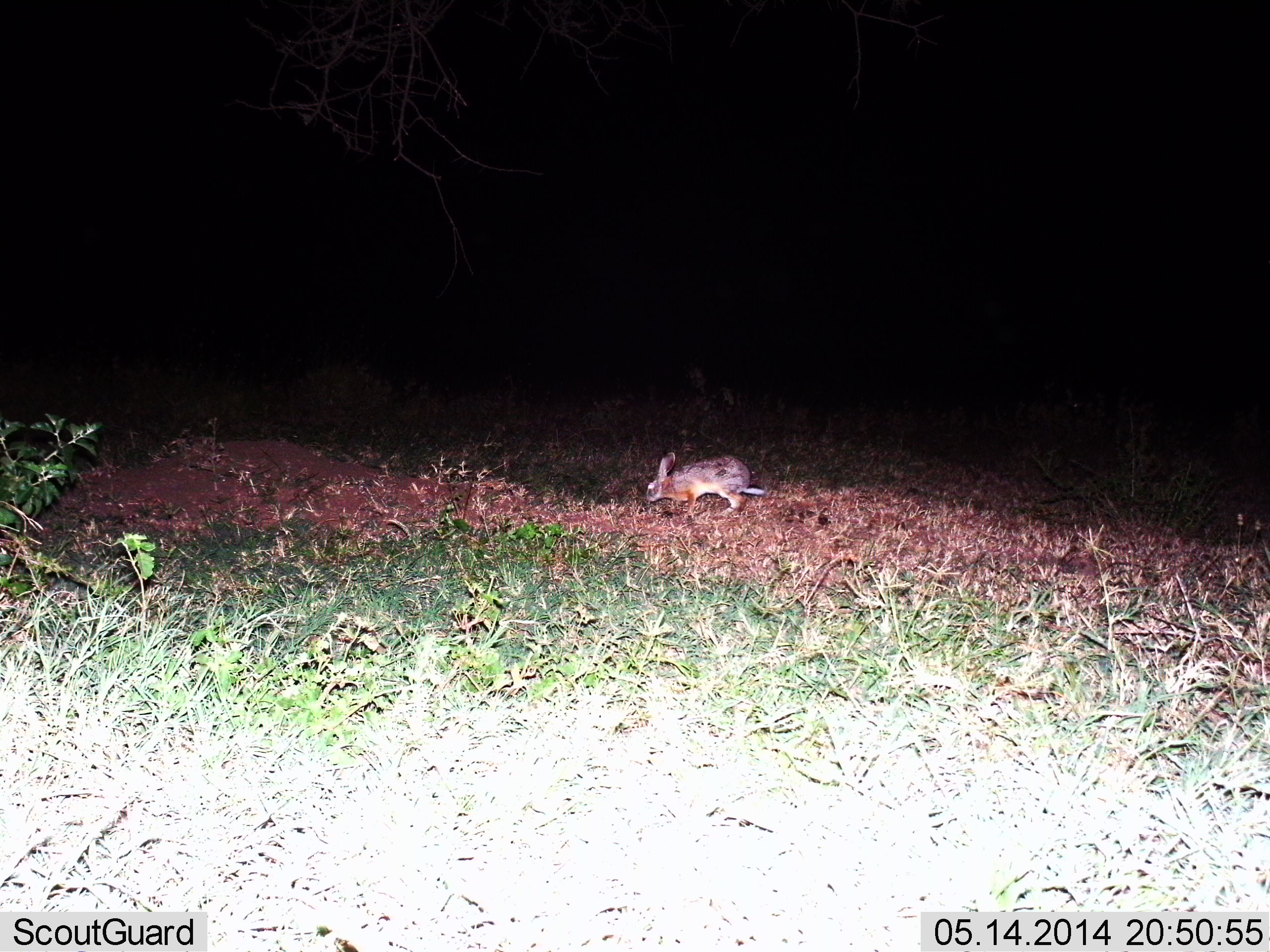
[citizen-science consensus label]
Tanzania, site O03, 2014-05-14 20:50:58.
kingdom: Animalia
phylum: Chordata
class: Mammalia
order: Lagomorpha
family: Leporidae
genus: Lepus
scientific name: Lepus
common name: hare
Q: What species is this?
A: Hare (Lepus).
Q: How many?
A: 1.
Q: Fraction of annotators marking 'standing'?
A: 15%.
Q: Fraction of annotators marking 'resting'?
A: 3%.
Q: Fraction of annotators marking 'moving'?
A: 67%.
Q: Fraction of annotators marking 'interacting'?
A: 0%.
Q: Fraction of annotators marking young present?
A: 0%.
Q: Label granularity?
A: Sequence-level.